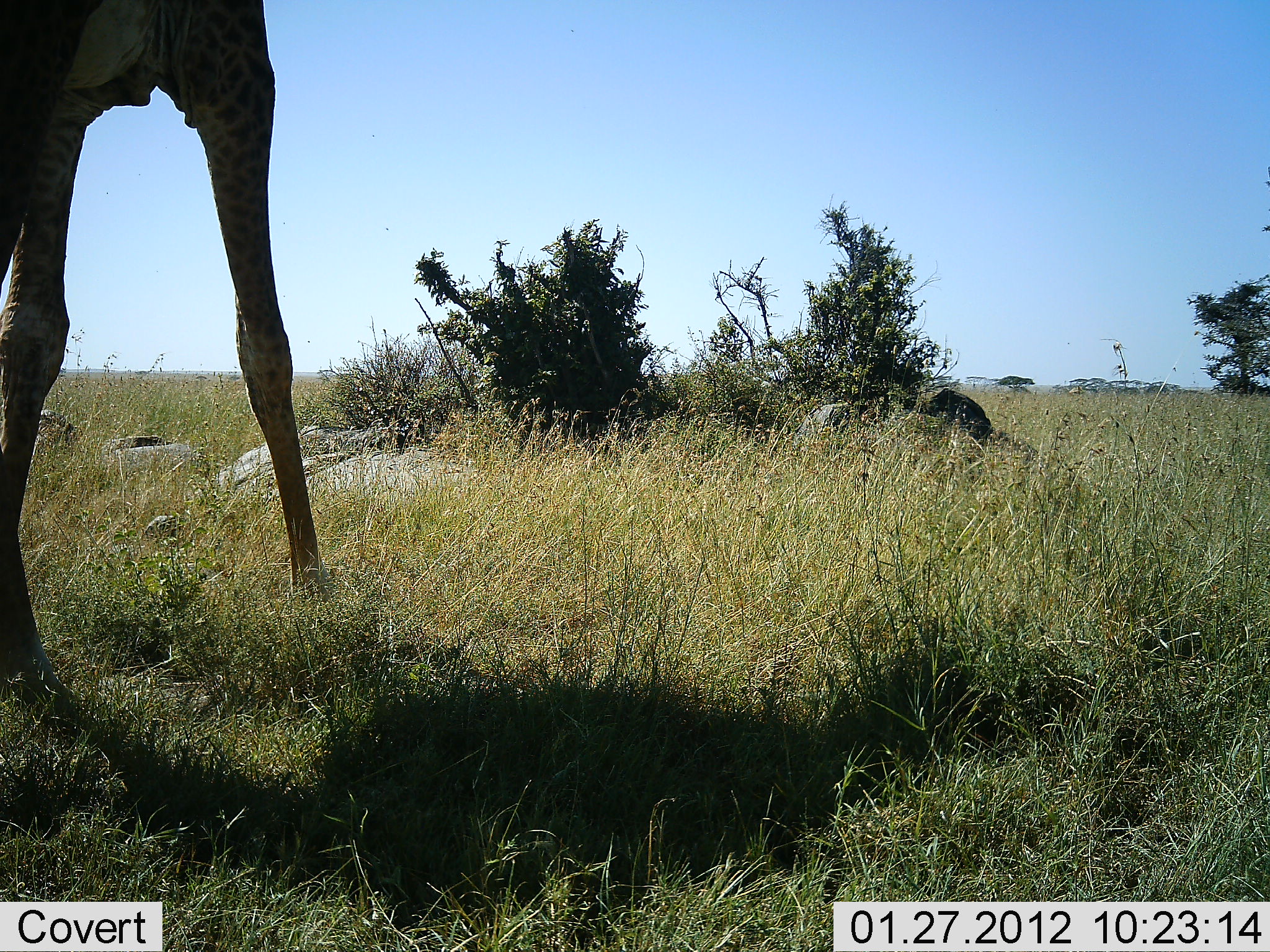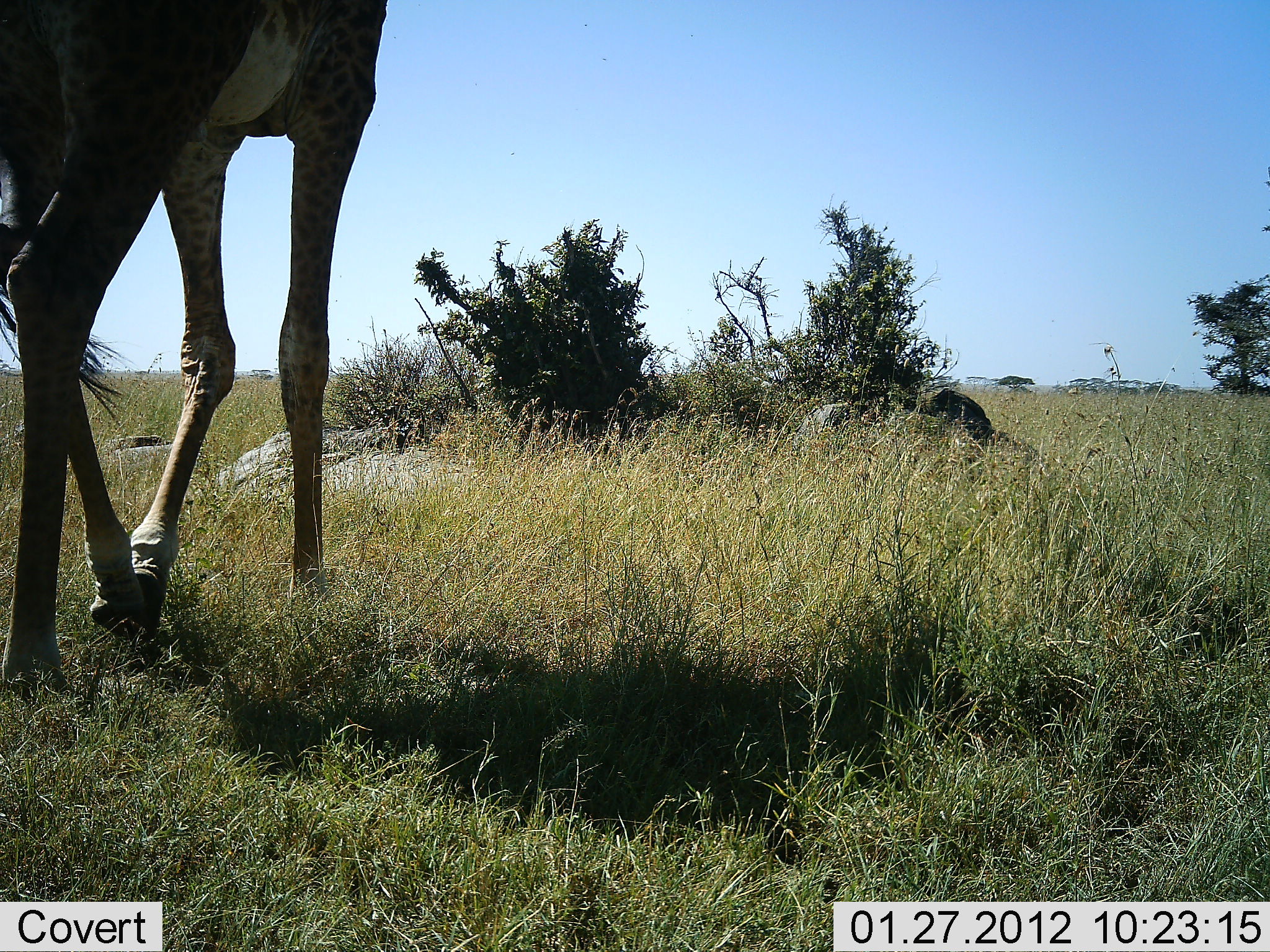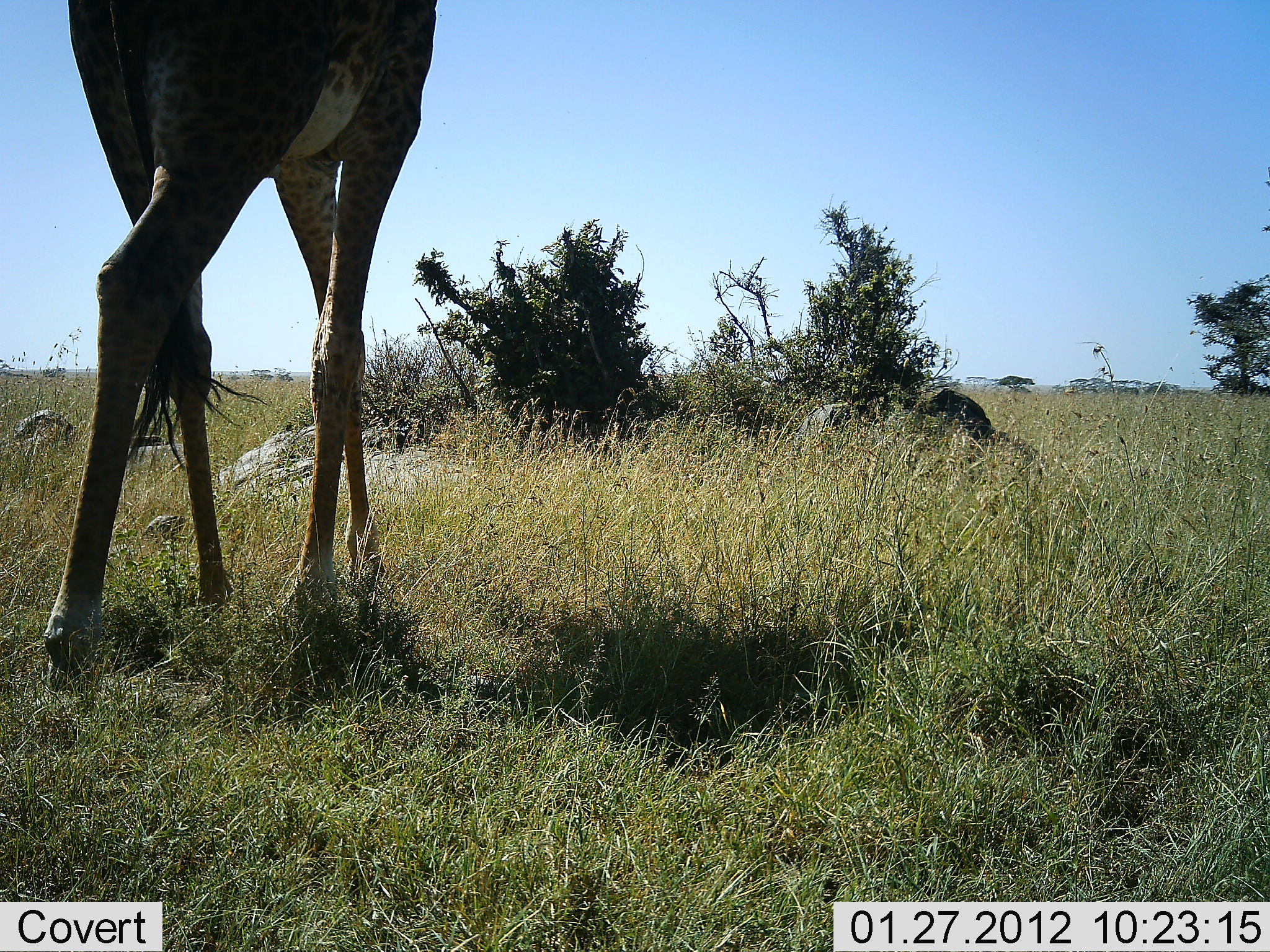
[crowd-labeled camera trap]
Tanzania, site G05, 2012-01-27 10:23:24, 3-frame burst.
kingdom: Animalia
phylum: Chordata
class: Mammalia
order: Artiodactyla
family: Giraffidae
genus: Giraffa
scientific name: Giraffa camelopardalis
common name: giraffe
Giraffe (Giraffa camelopardalis), count 1. Behavior (volunteer vote fractions): standing 5%, resting 0%, moving 100%, interacting 0%. Young present (vote fraction): 0%. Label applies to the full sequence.